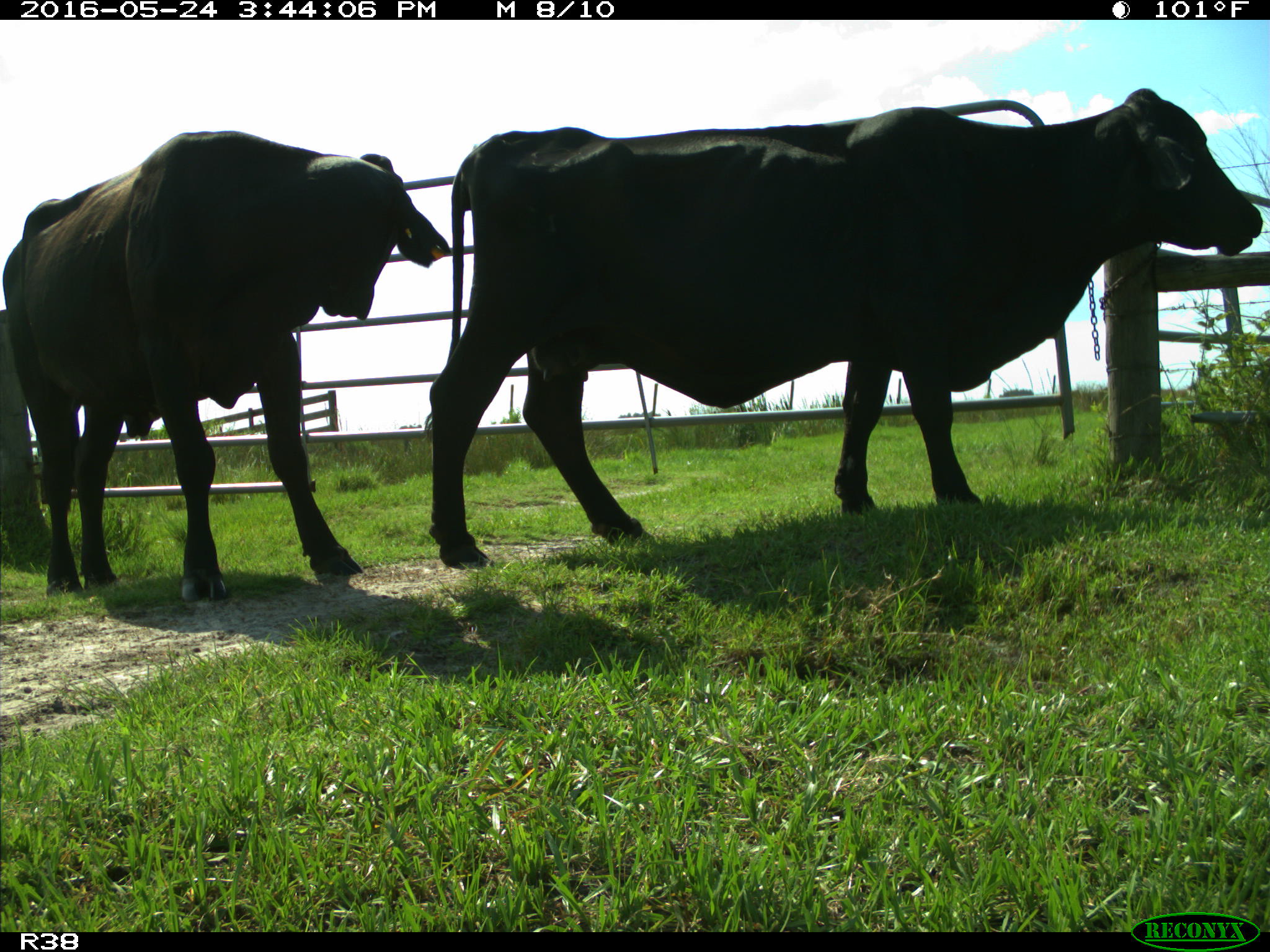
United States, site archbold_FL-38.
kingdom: Animalia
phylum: Chordata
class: Mammalia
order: Artiodactyla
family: Bovidae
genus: Bos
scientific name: Bos taurus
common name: domestic cow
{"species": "Bos taurus (domestic cow)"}